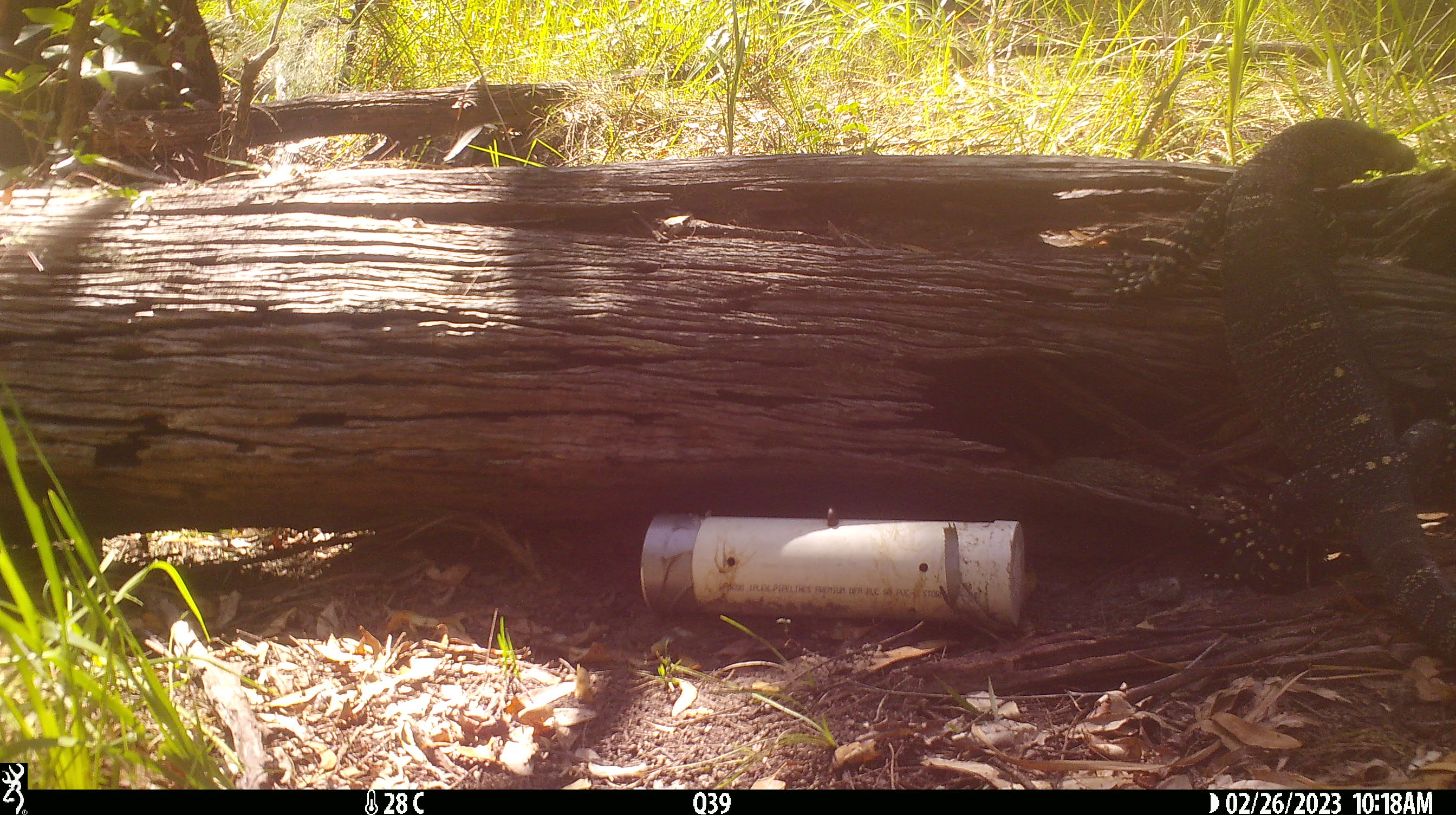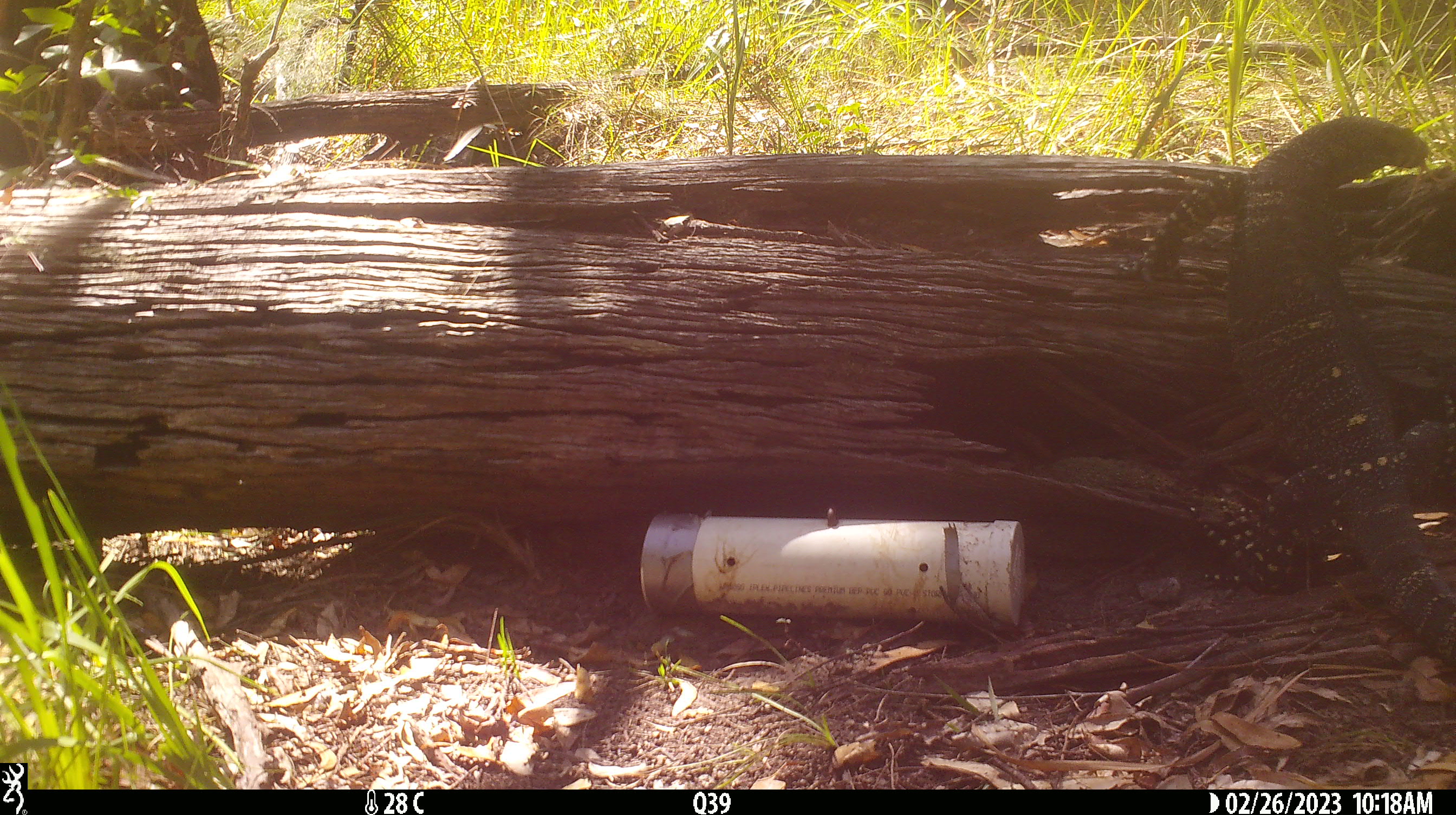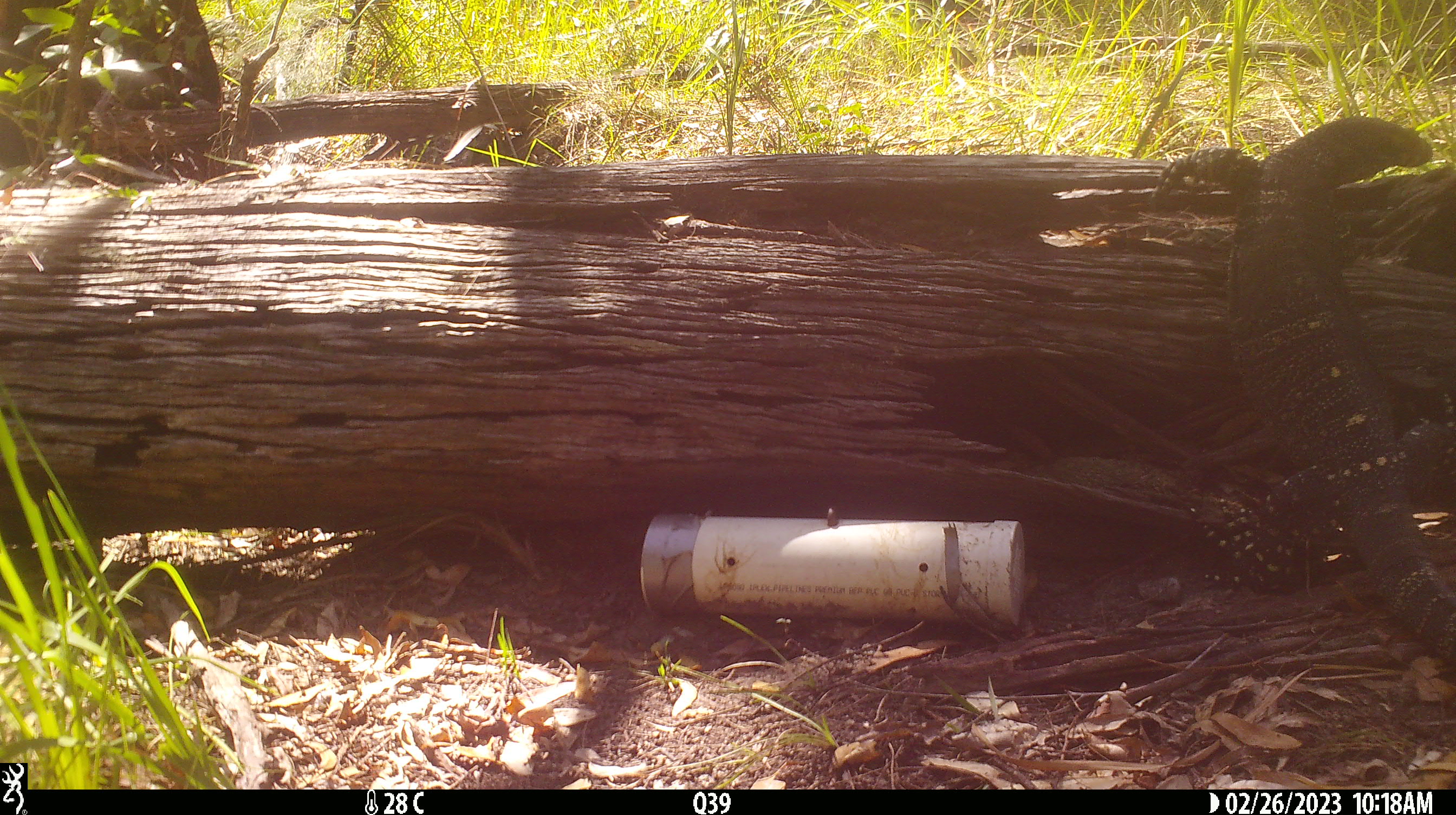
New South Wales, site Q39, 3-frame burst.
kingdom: Animalia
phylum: Chordata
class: Reptilia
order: Squamata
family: Varanidae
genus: Varanus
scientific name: Varanus varius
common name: lace monitor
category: goanna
Goanna (lace monitor) (Varanus varius).